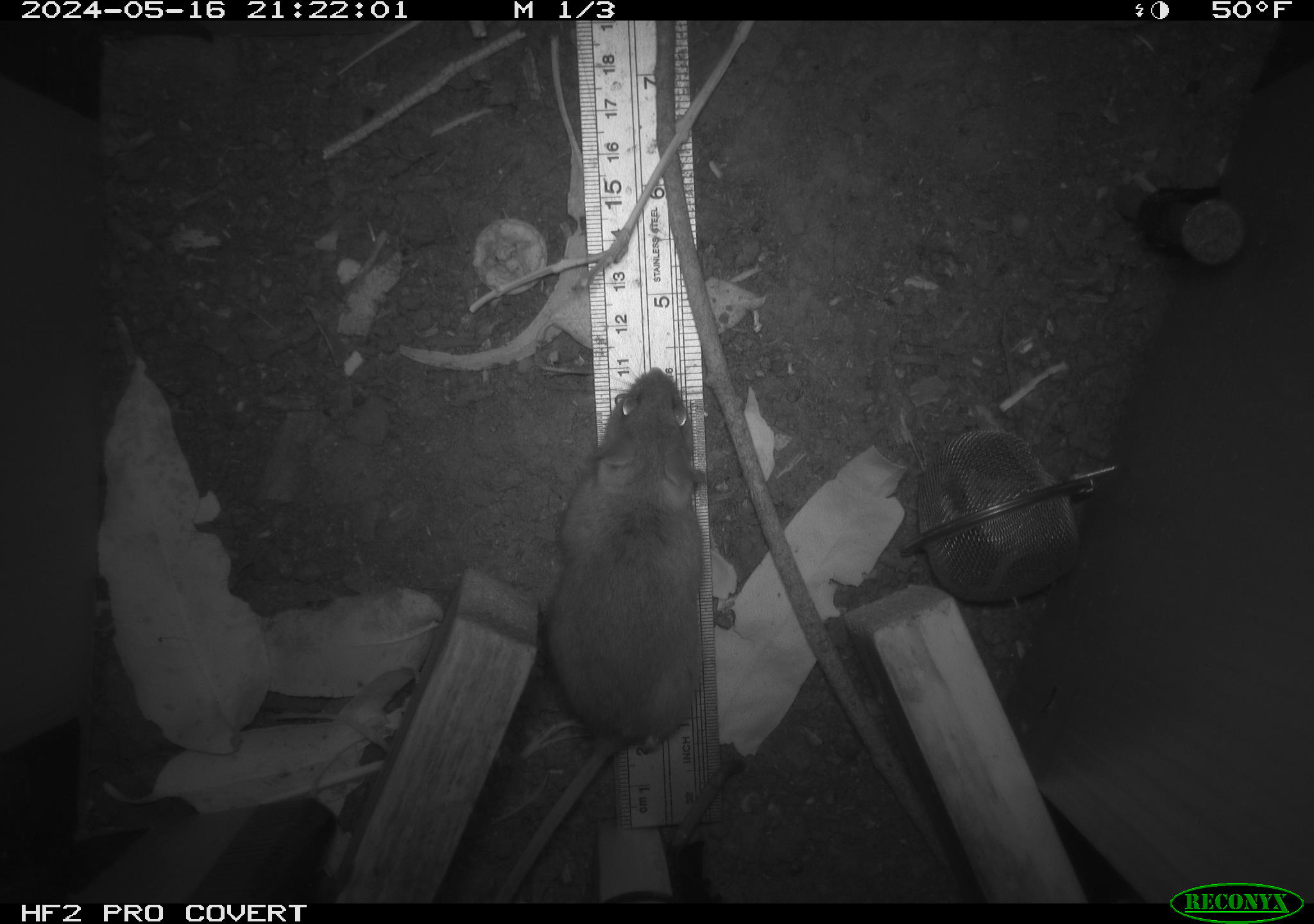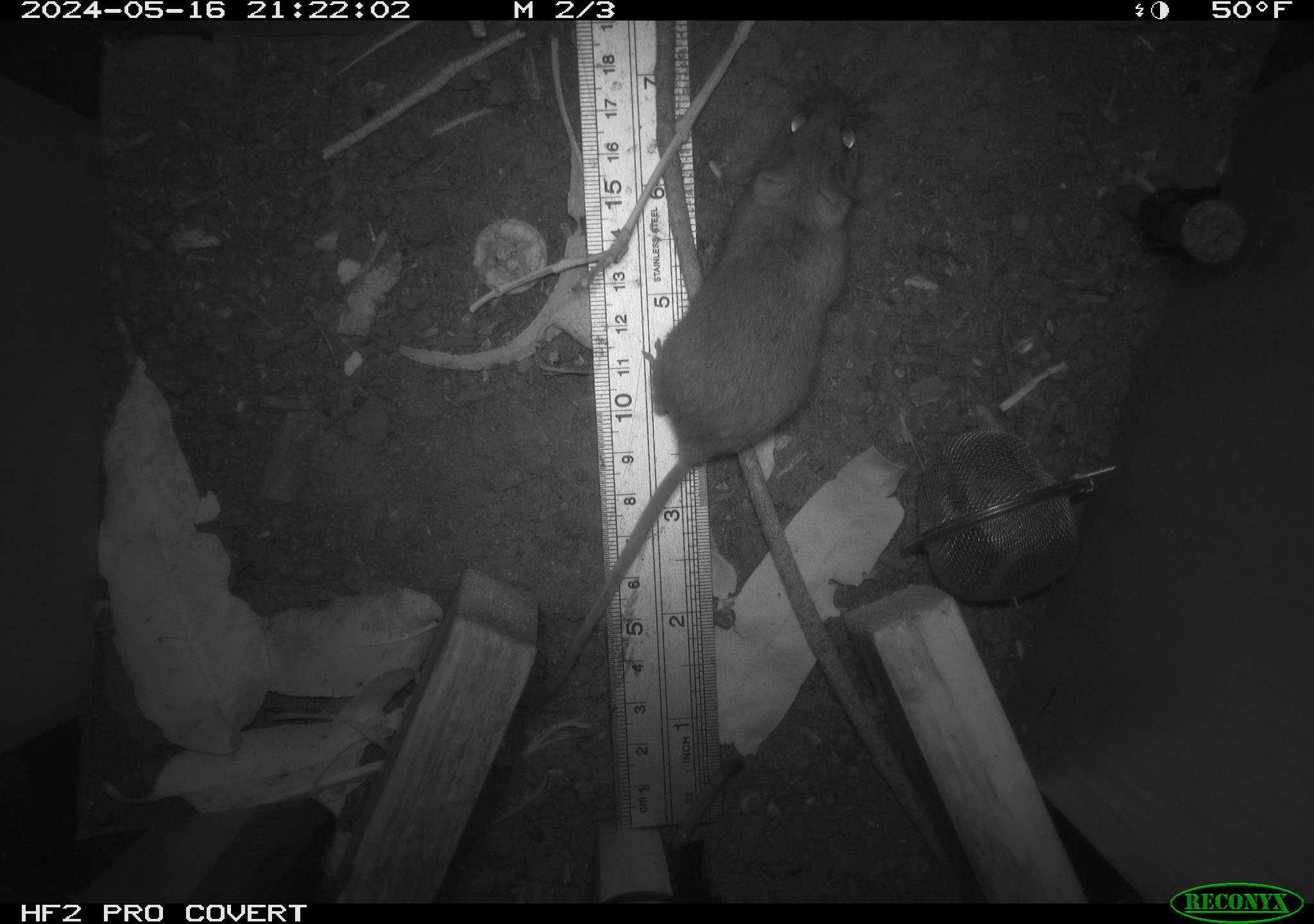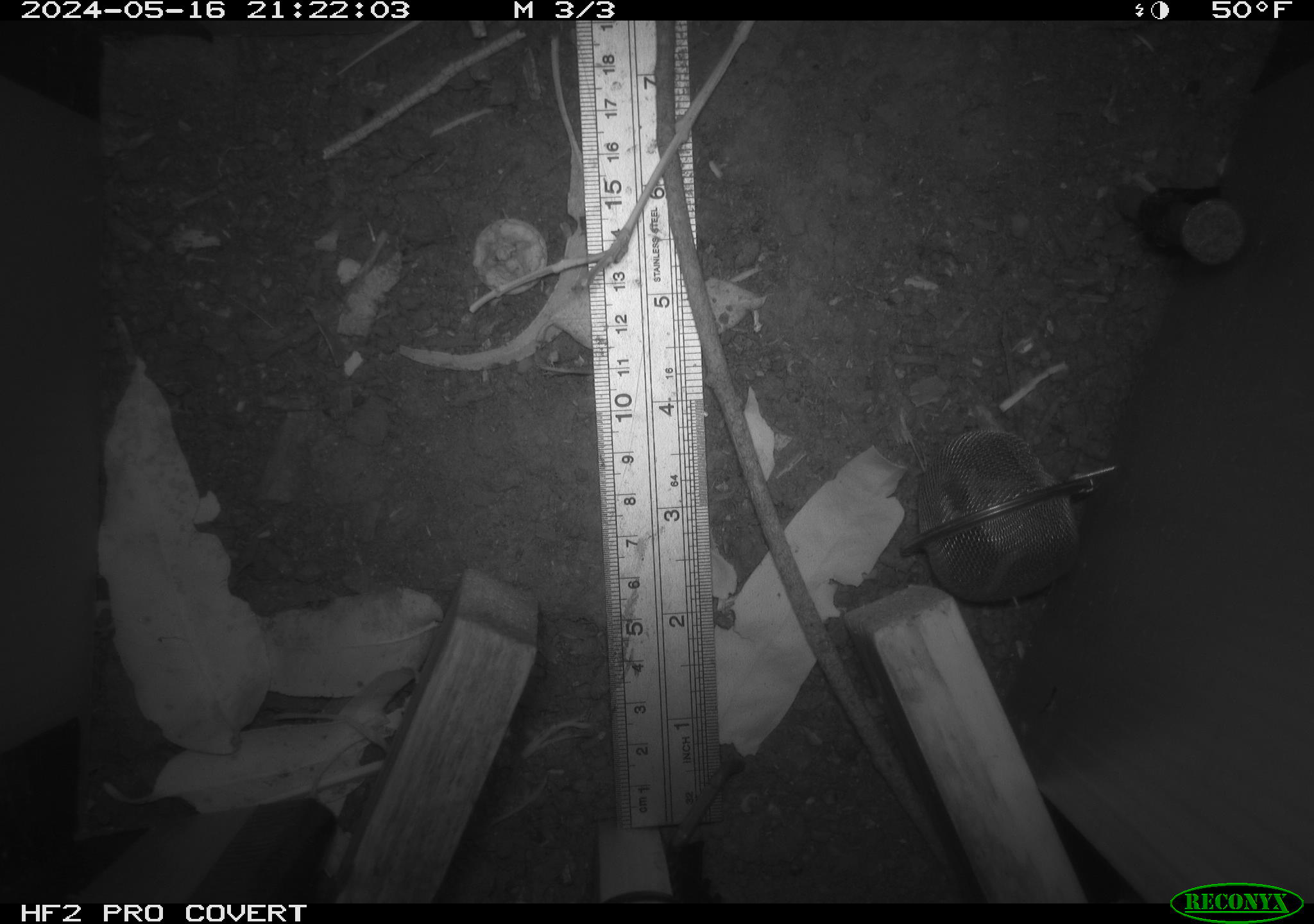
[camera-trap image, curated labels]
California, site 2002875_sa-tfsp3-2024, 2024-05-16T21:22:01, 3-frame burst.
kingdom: Animalia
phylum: Chordata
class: Mammalia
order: Rodentia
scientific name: Rodentia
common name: mouse species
Mouse species (Rodentia).